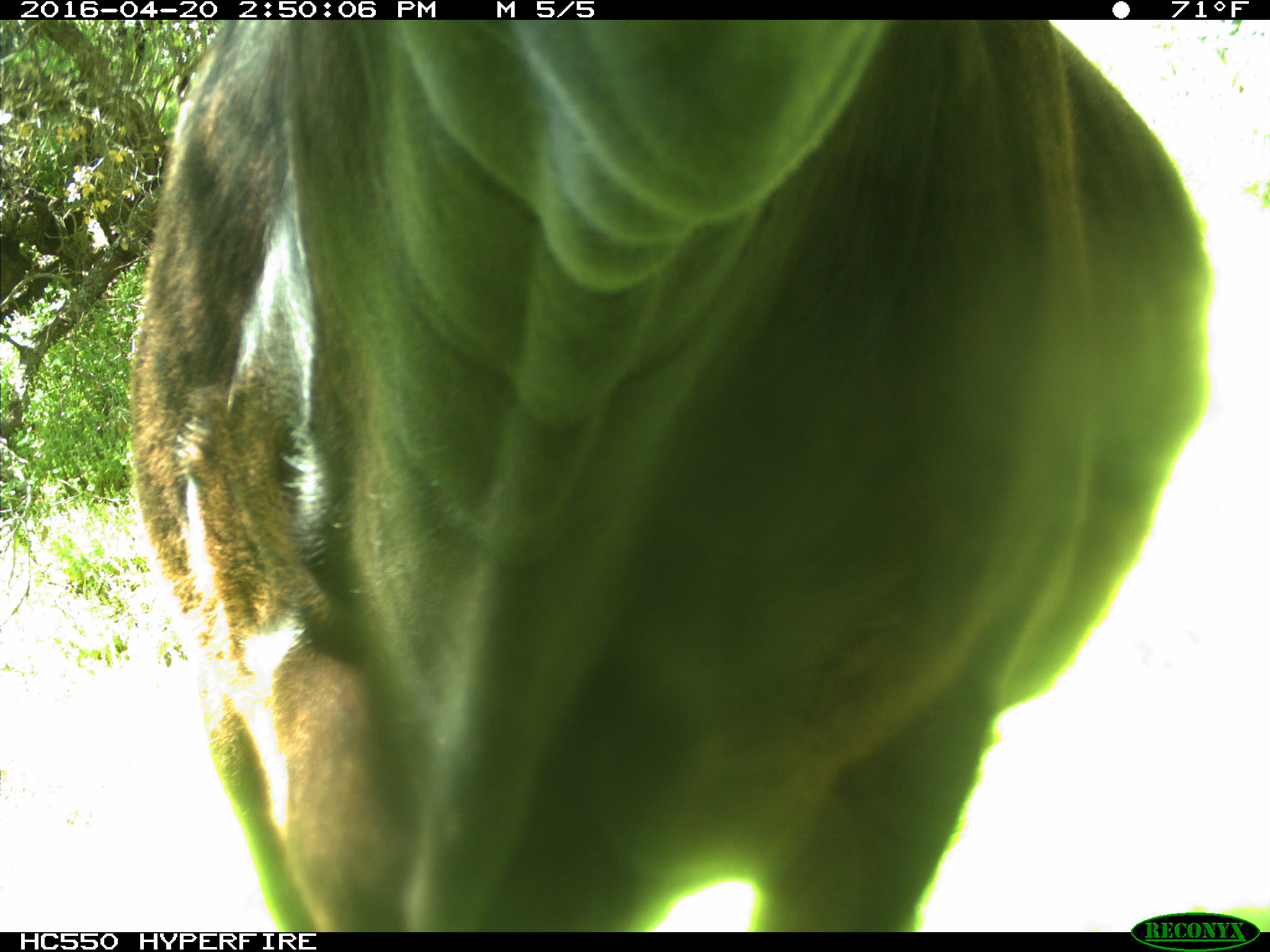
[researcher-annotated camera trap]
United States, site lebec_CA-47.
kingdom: Animalia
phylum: Chordata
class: Mammalia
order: Artiodactyla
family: Bovidae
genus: Bos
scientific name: Bos taurus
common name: domestic cow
Bos taurus (domestic cow).